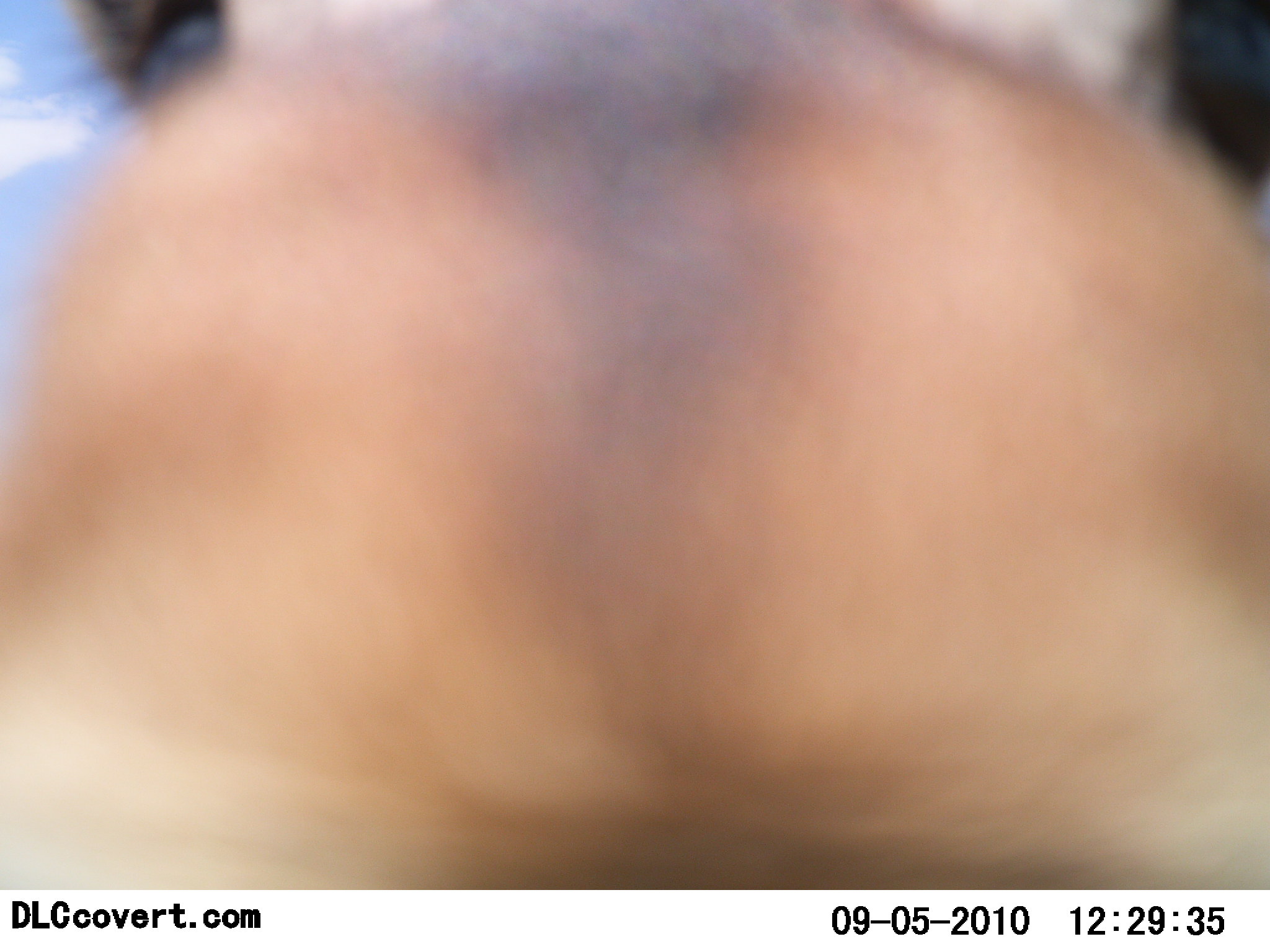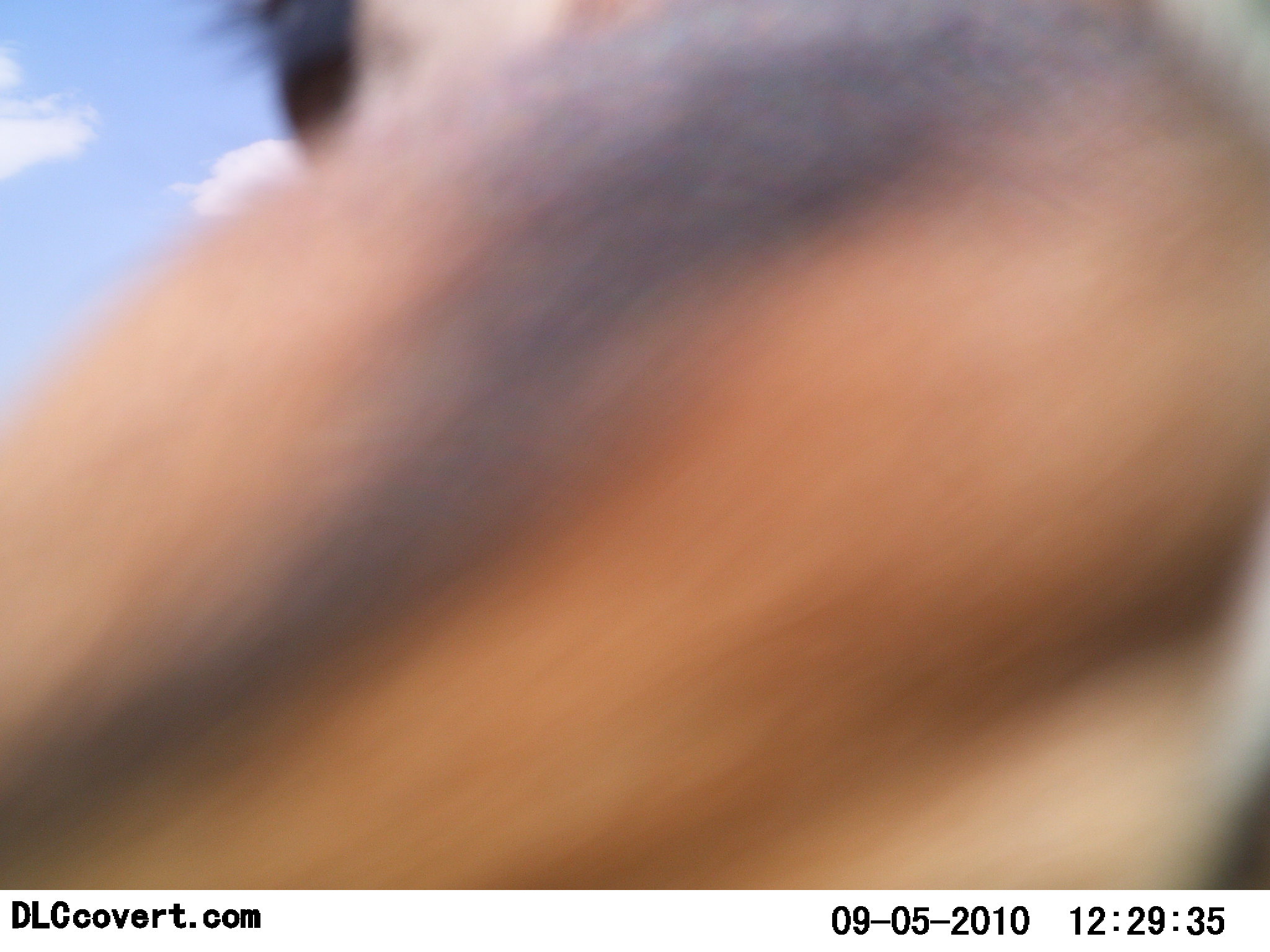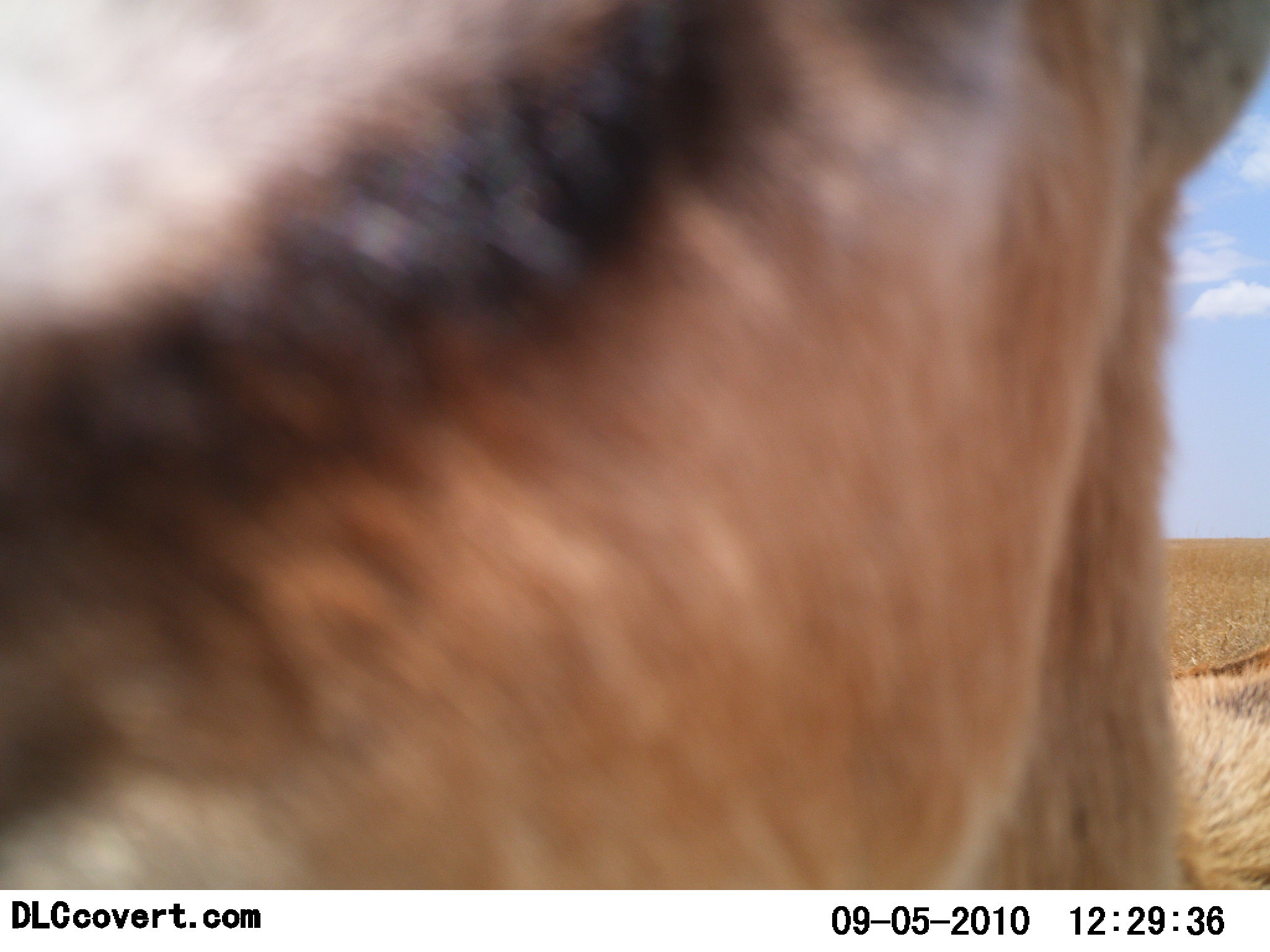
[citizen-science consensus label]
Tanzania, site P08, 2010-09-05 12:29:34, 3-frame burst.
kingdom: Animalia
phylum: Chordata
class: Mammalia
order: Artiodactyla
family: Bovidae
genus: Eudorcas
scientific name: Eudorcas thomsonii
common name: thomson's gazelle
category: gazellethomsons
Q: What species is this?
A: Gazellethomsons (thomson's gazelle) (Eudorcas thomsonii).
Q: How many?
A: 1.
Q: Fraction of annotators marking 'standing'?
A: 59%.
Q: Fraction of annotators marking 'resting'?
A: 0%.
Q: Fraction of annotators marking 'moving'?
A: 12%.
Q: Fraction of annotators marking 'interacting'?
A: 35%.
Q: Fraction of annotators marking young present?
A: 0%.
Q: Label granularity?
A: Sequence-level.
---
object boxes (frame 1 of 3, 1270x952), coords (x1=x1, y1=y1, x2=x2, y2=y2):
animal: (x1=0, y1=1, x2=1269, y2=887)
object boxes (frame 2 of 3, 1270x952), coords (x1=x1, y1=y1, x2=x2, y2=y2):
animal: (x1=1, y1=0, x2=1269, y2=889)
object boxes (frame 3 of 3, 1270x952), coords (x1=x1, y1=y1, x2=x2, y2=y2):
animal: (x1=1, y1=0, x2=1269, y2=889)